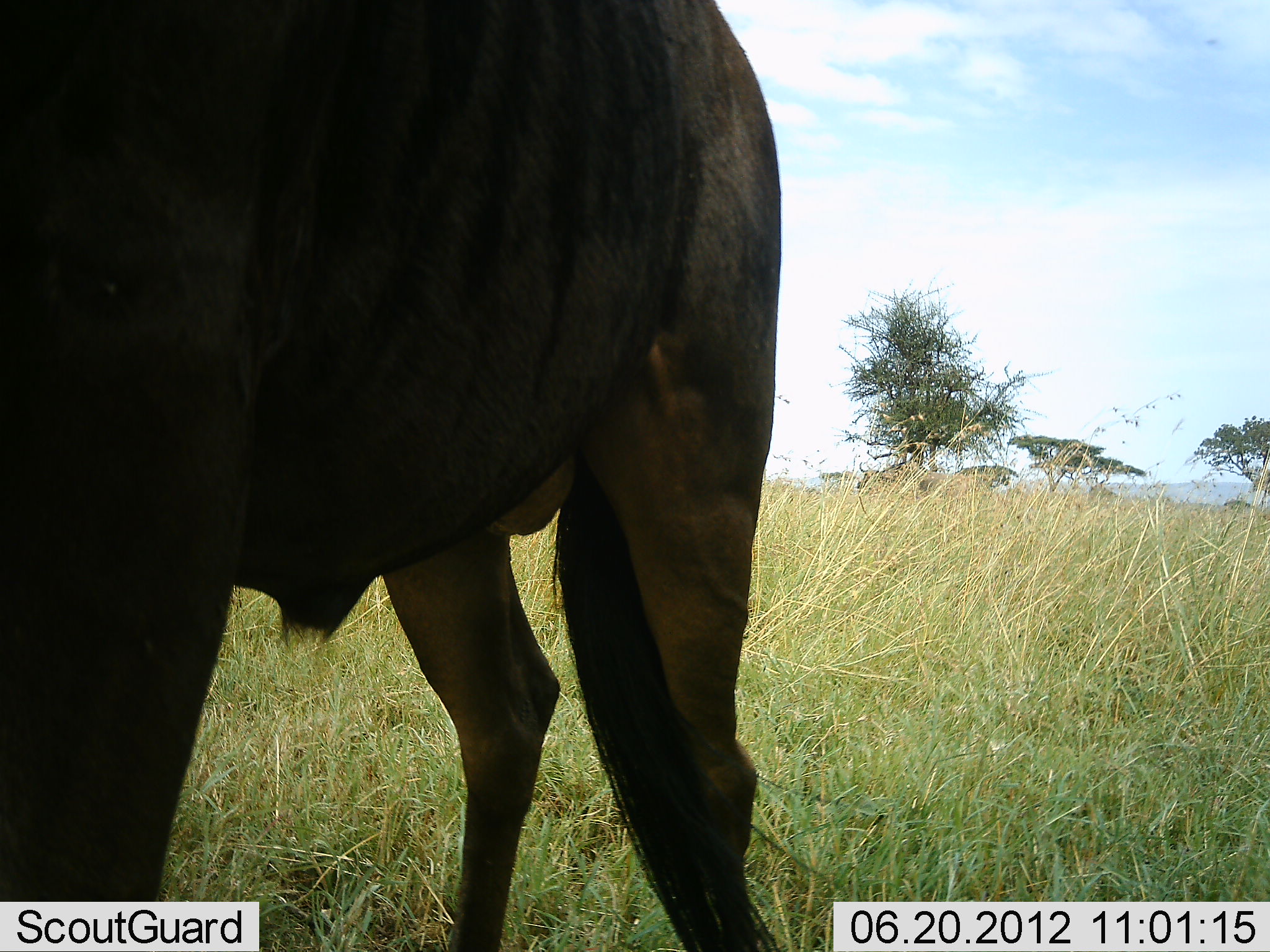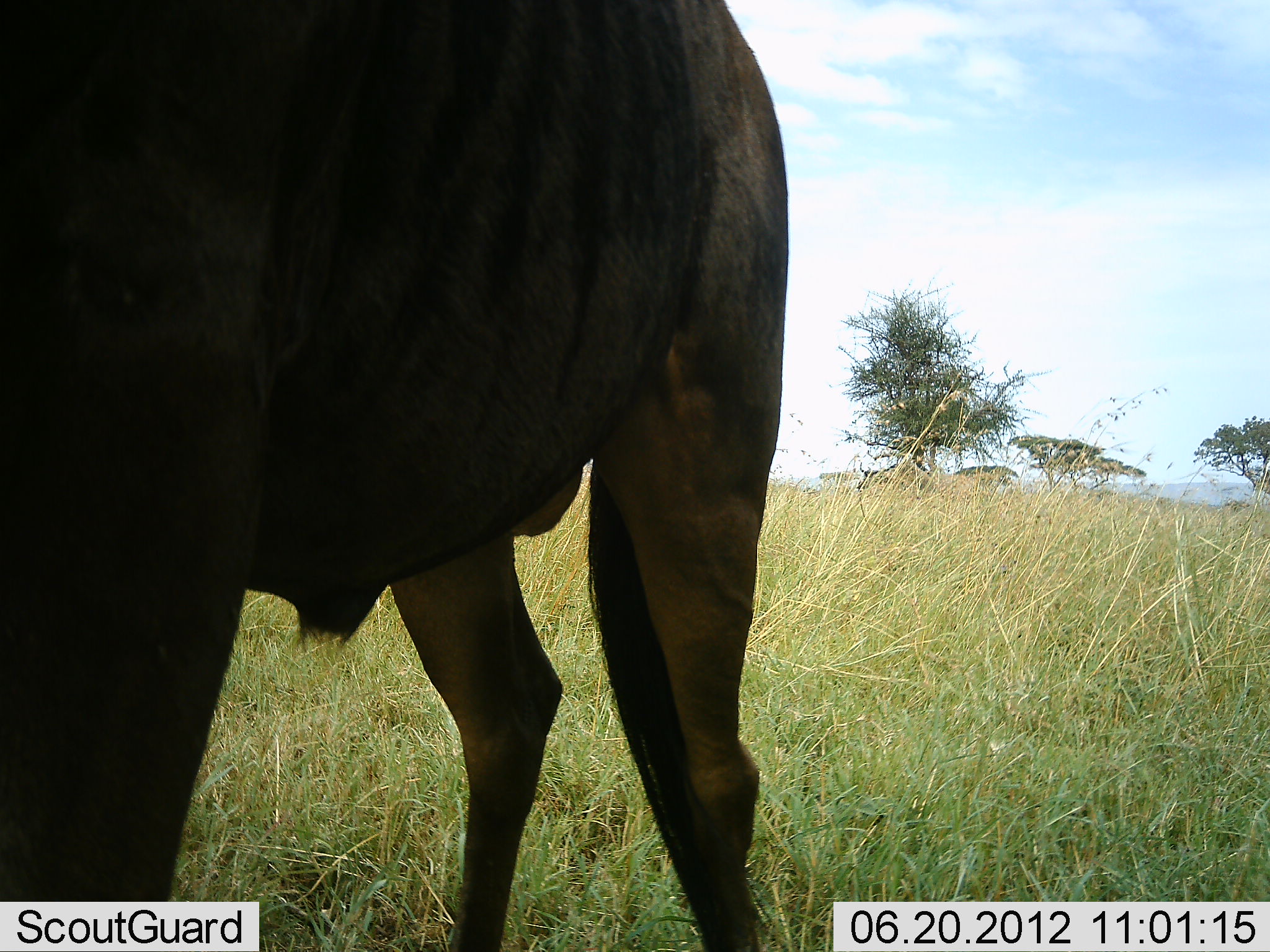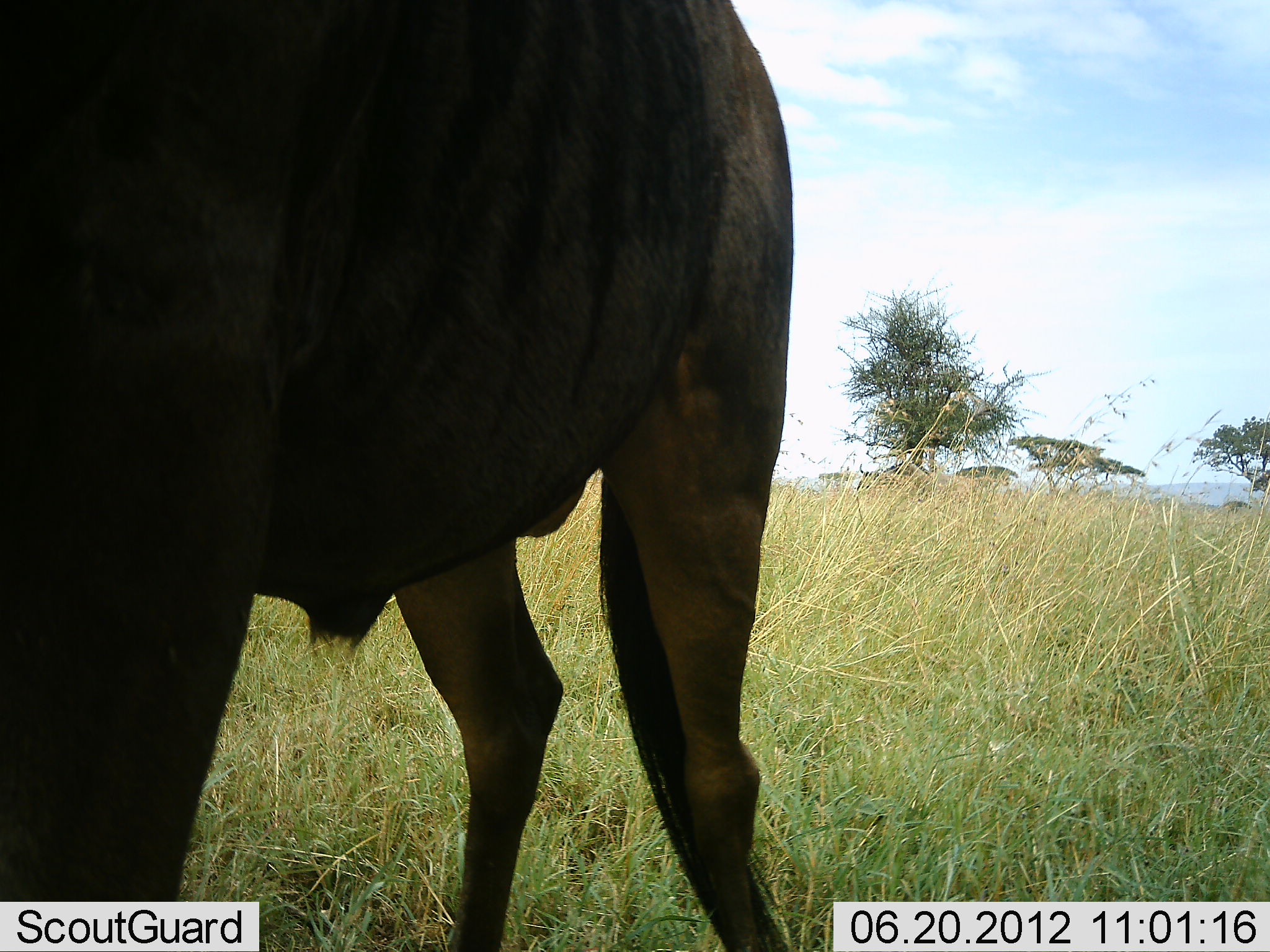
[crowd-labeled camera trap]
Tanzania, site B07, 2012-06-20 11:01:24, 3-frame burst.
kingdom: Animalia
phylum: Chordata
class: Mammalia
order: Artiodactyla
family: Bovidae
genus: Connochaetes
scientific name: Connochaetes taurinus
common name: blue wildebeest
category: wildebeest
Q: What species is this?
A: Wildebeest (blue wildebeest) (Connochaetes taurinus).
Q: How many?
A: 1.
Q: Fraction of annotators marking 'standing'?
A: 100%.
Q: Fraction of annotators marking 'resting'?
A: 0%.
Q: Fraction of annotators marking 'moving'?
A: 0%.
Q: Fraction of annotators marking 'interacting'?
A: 0%.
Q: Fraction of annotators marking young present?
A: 0%.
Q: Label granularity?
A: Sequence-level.